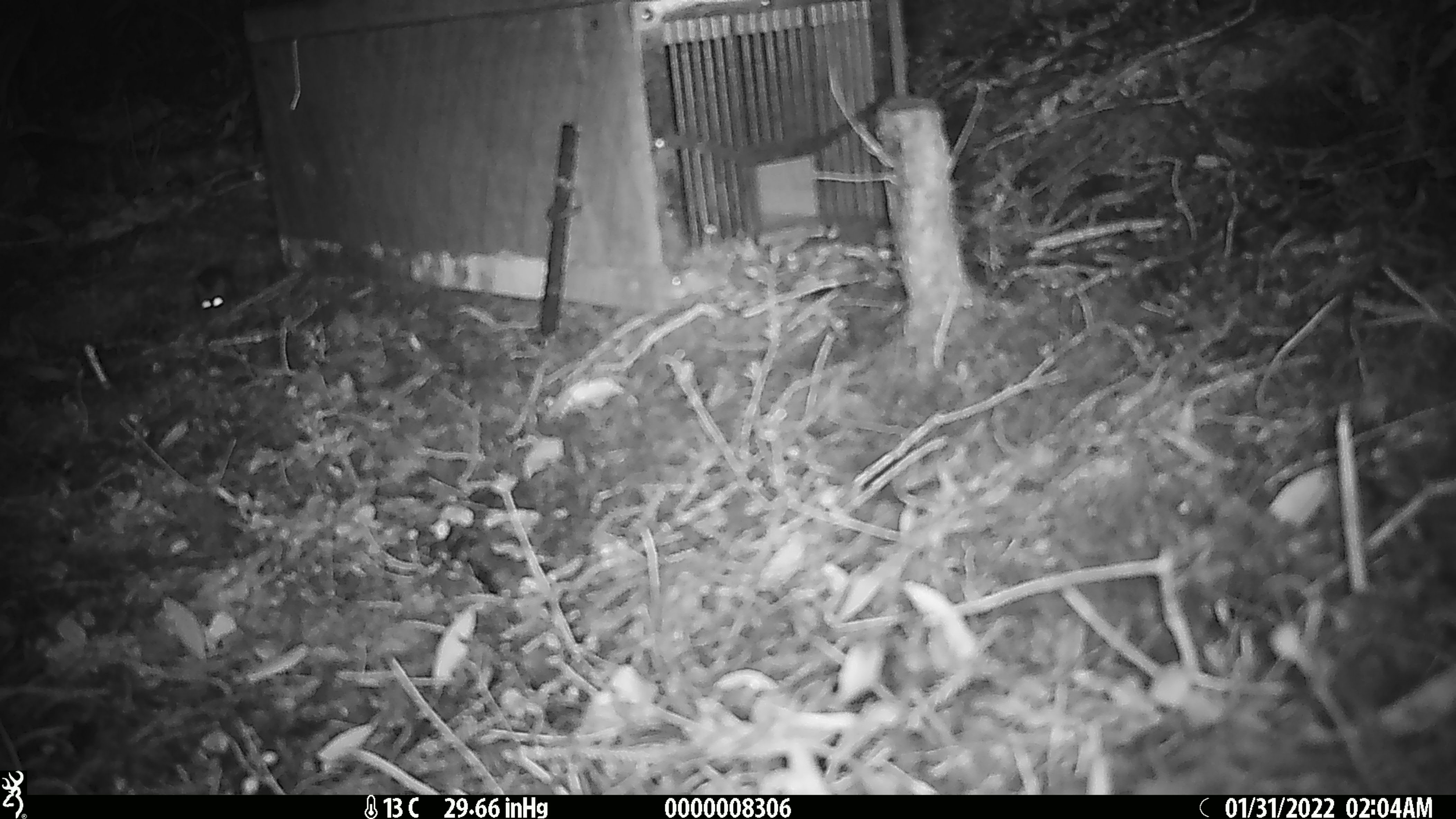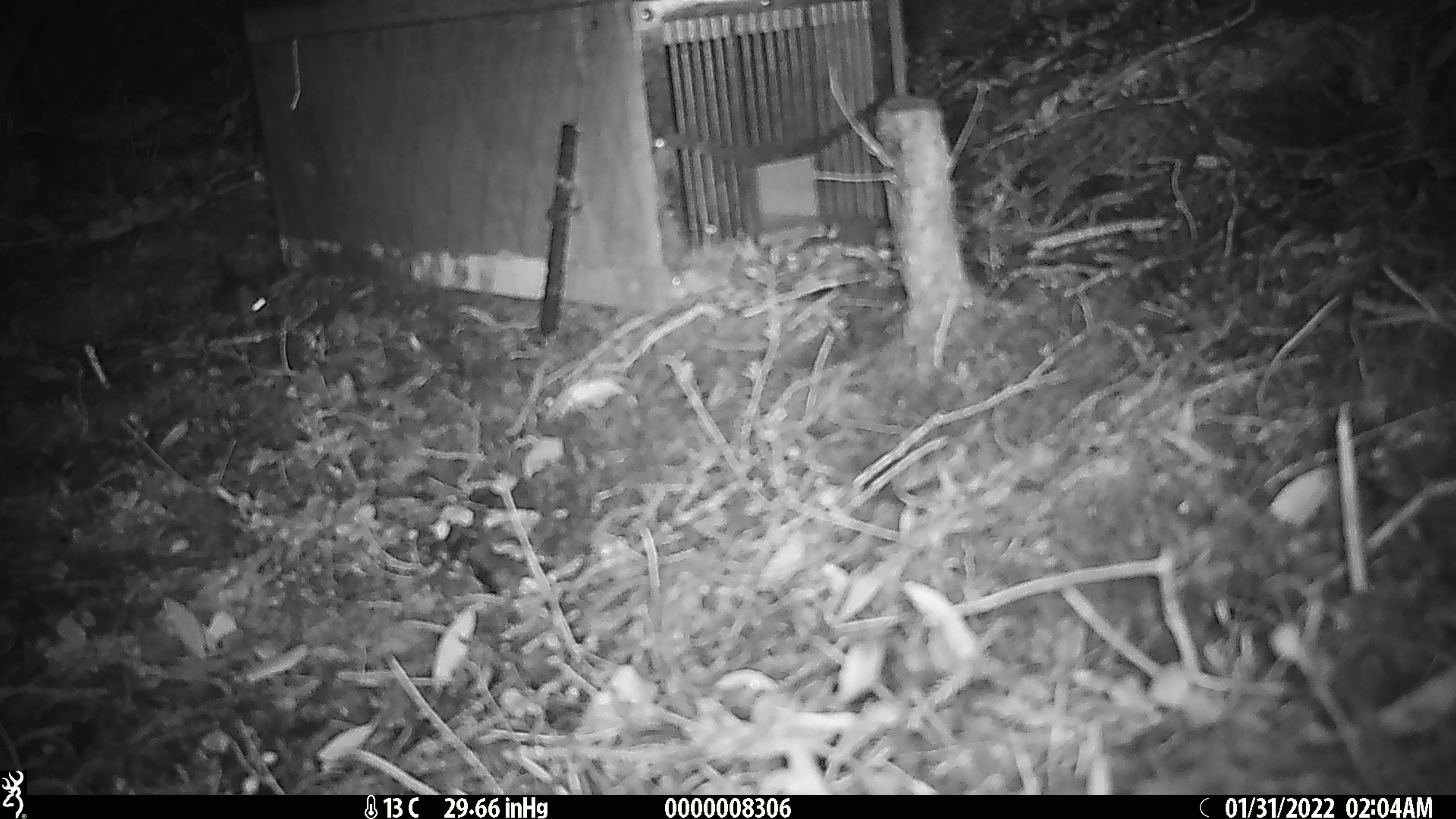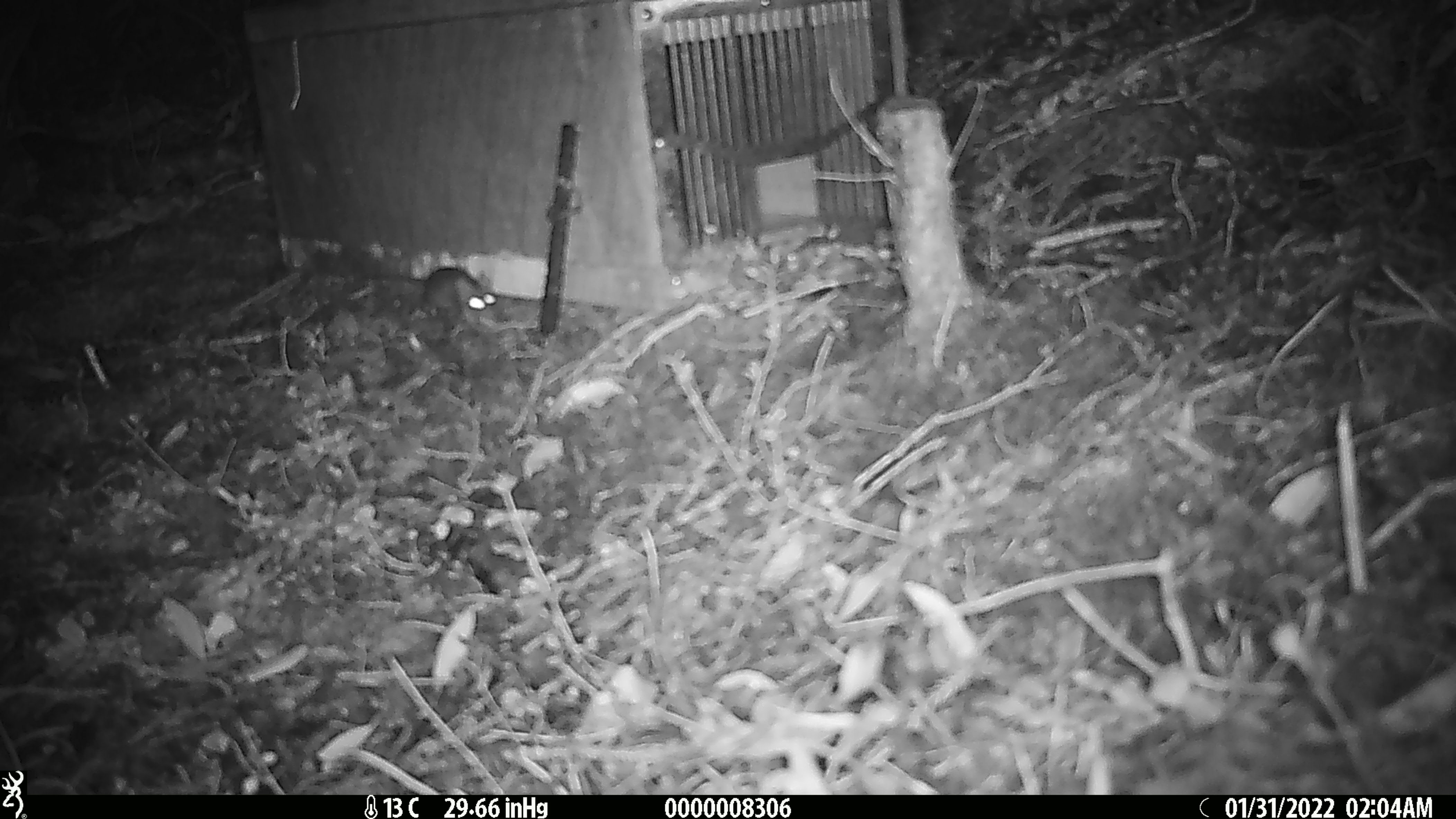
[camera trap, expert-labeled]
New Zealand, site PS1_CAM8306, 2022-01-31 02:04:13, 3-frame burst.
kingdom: Animalia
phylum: Chordata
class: Mammalia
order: Rodentia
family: Muridae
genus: Mus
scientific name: Mus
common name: mouse